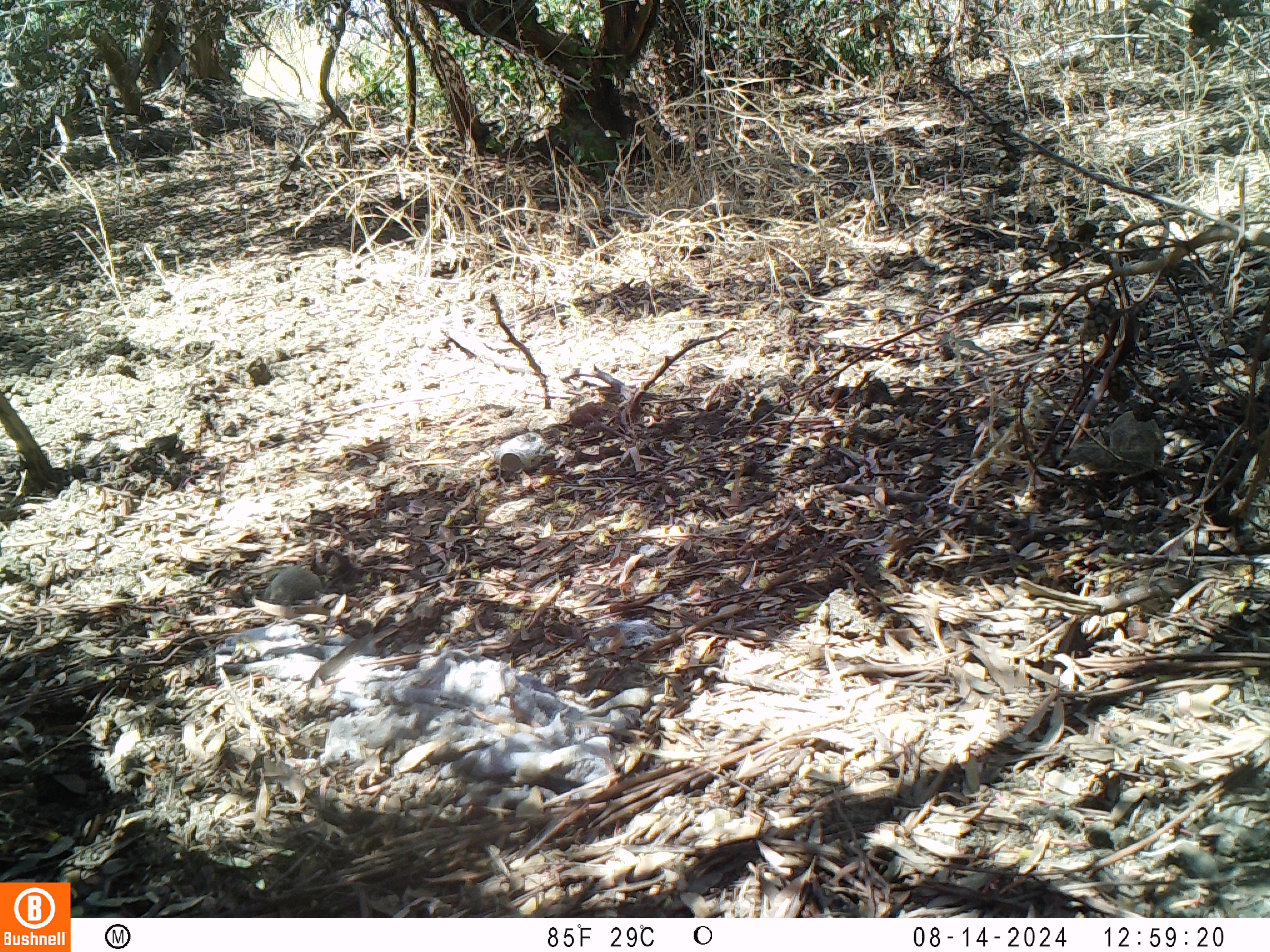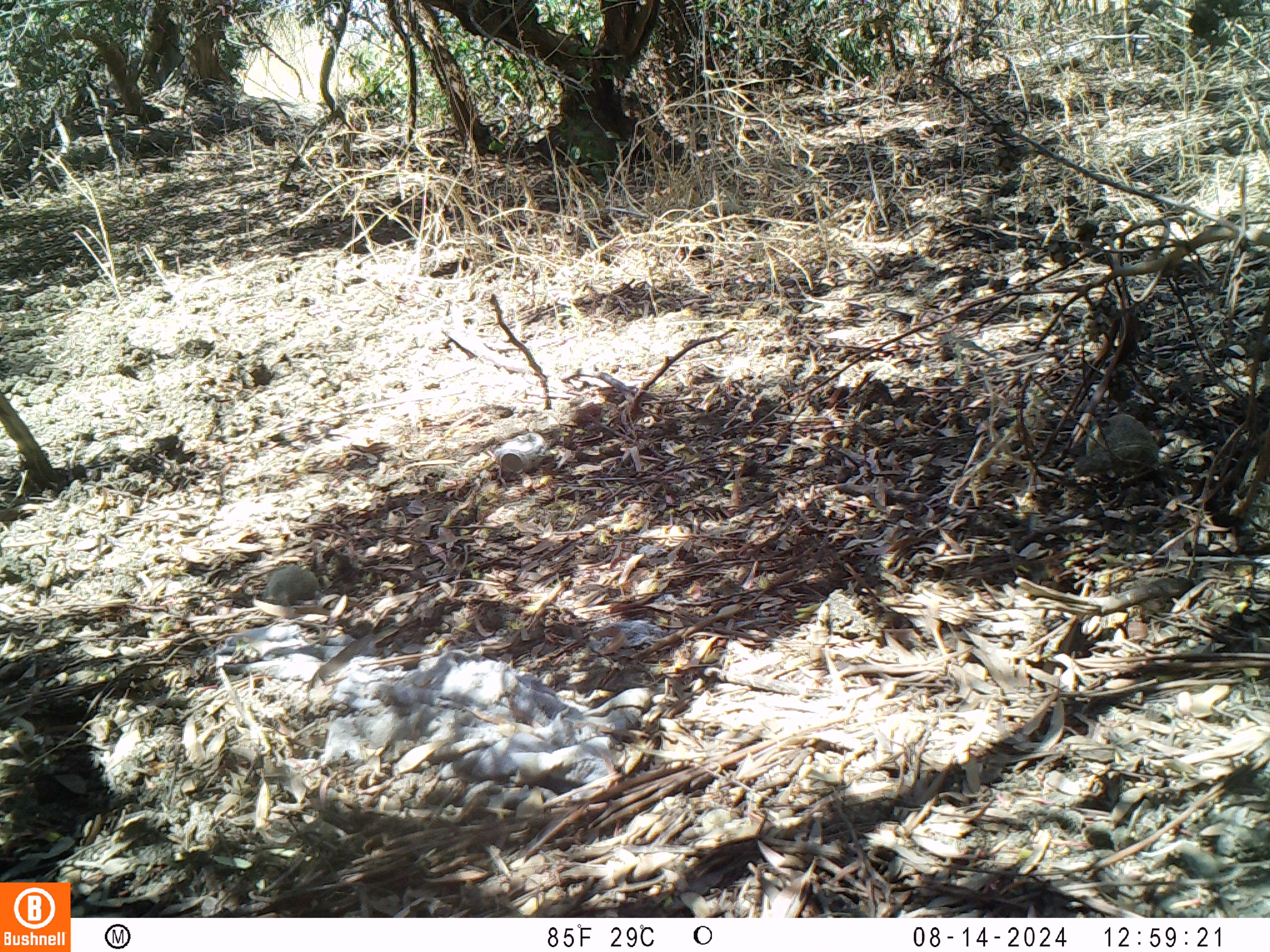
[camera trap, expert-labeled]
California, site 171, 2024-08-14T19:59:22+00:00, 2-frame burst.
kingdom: Animalia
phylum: Chordata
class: Mammalia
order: Rodentia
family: Sciuridae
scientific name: Sciuridae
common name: squirrel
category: unknown squirrel